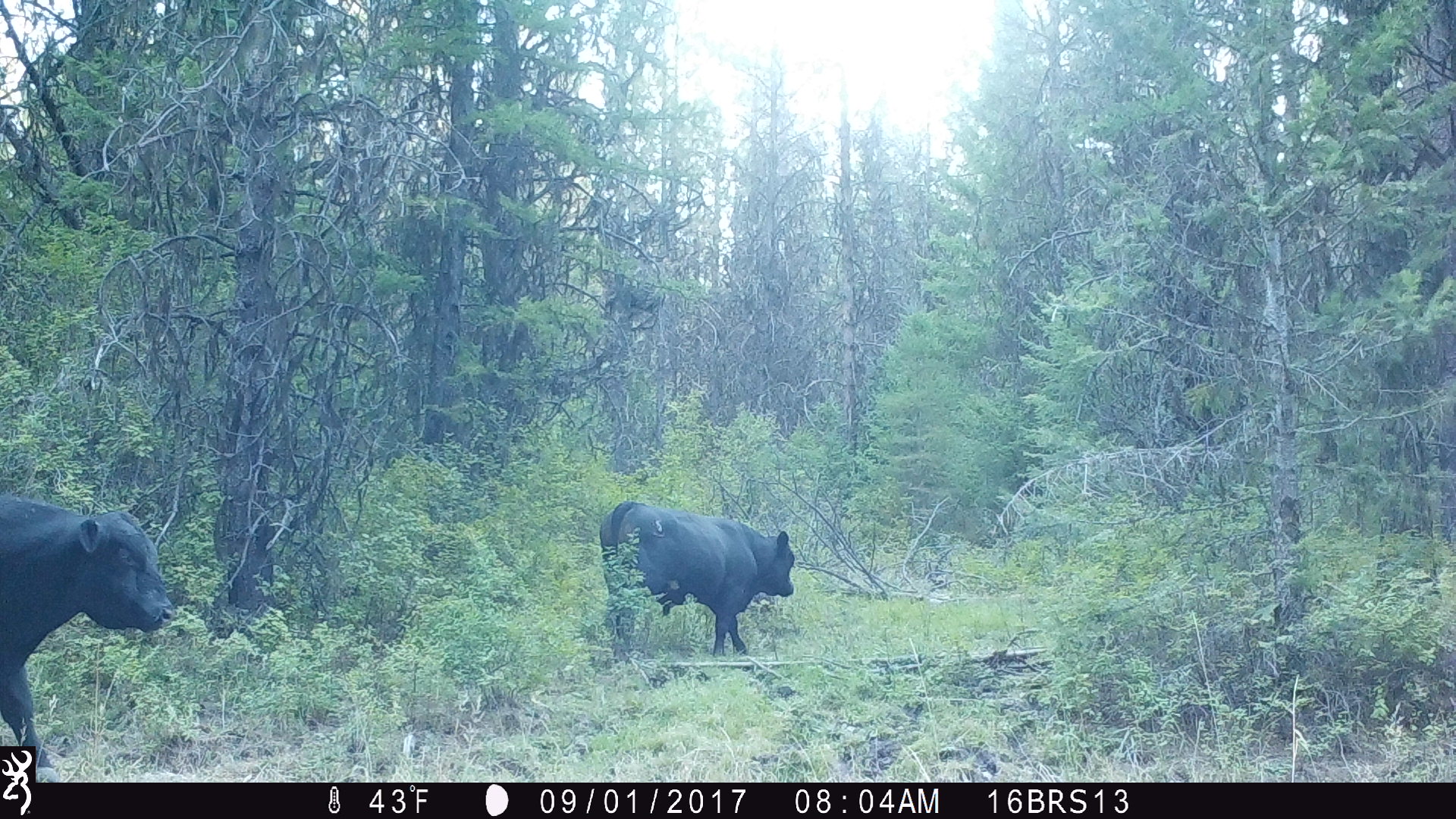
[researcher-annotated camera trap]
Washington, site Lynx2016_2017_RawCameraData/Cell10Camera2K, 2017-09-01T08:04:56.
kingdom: Animalia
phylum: Chordata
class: Mammalia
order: Artiodactyla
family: Bovidae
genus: Bos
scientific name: Bos taurus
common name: domestic cattle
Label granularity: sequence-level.